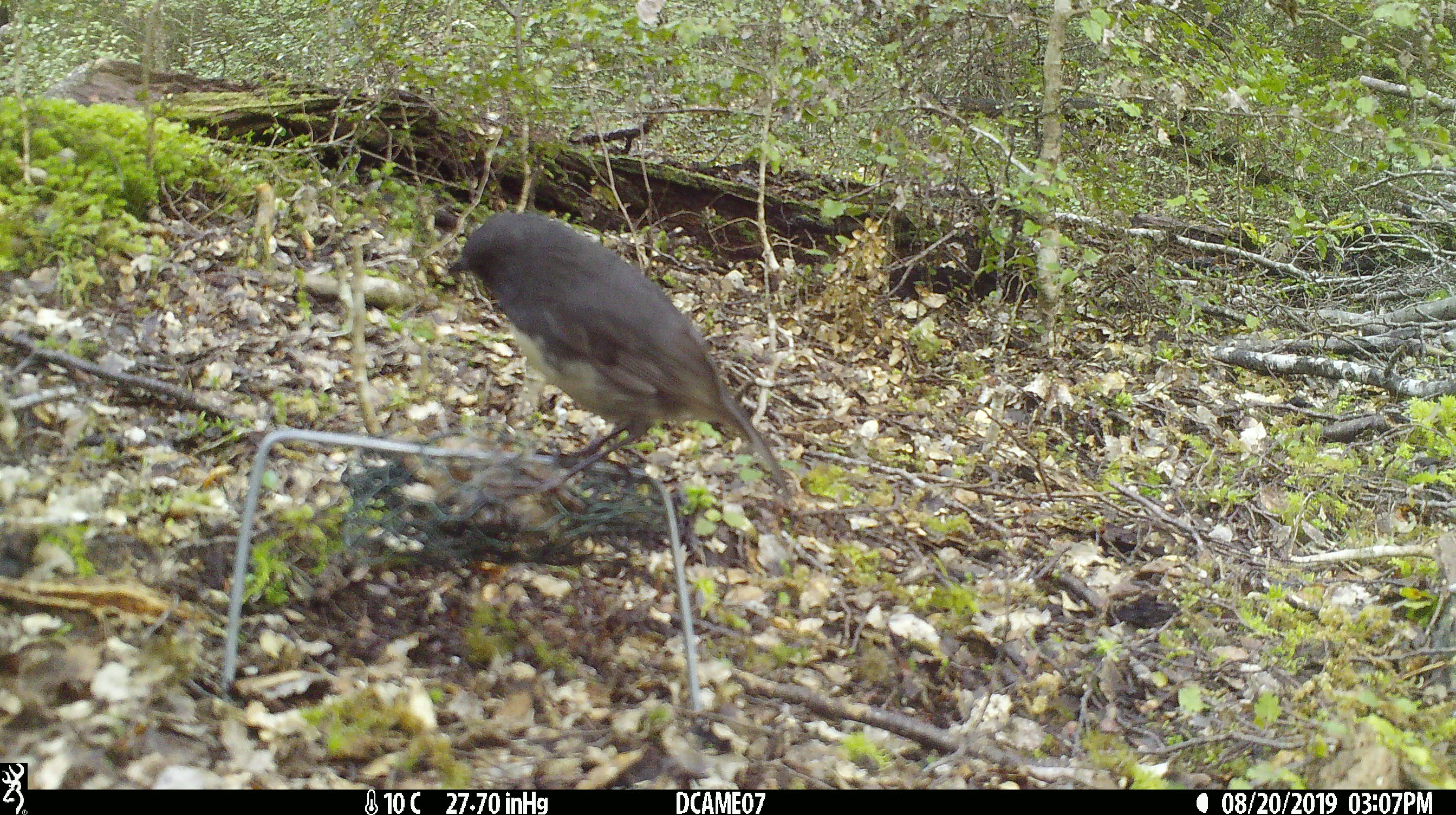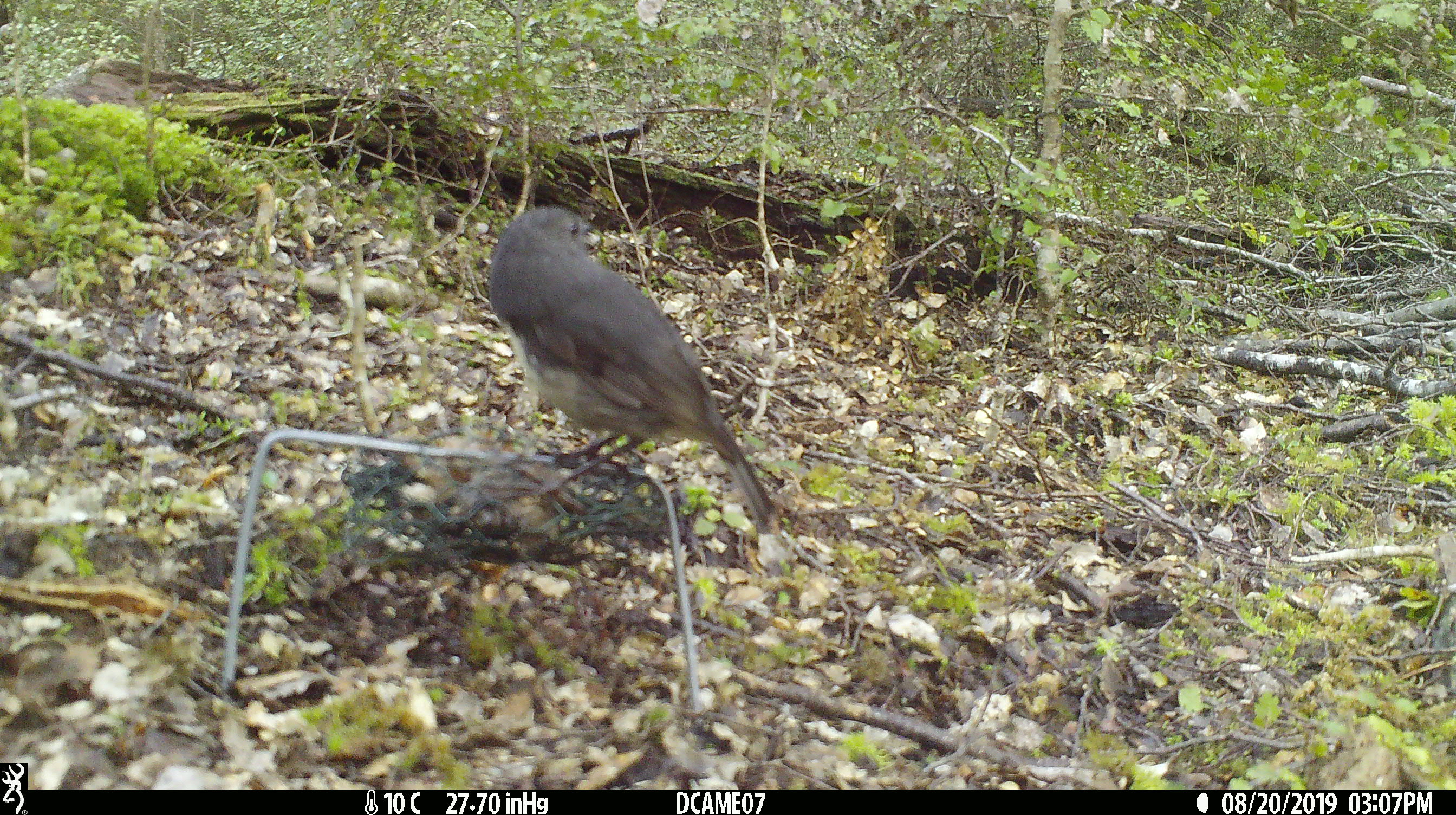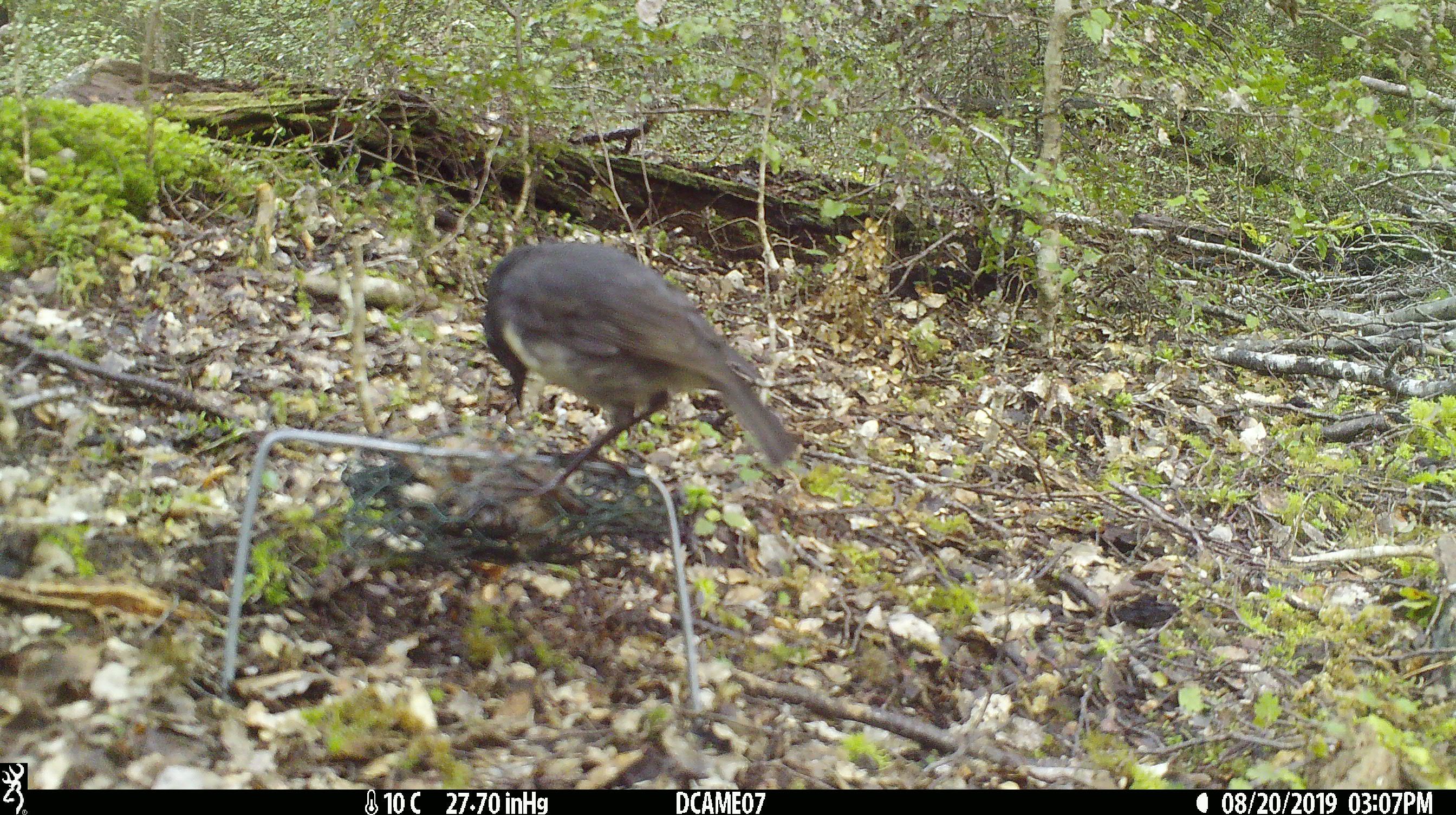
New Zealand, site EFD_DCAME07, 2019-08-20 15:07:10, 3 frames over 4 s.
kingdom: Animalia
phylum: Chordata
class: Aves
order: Passeriformes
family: Petroicidae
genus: Petroica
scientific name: Petroica australis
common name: new zealand robin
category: robin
Robin (new zealand robin) (Petroica australis).